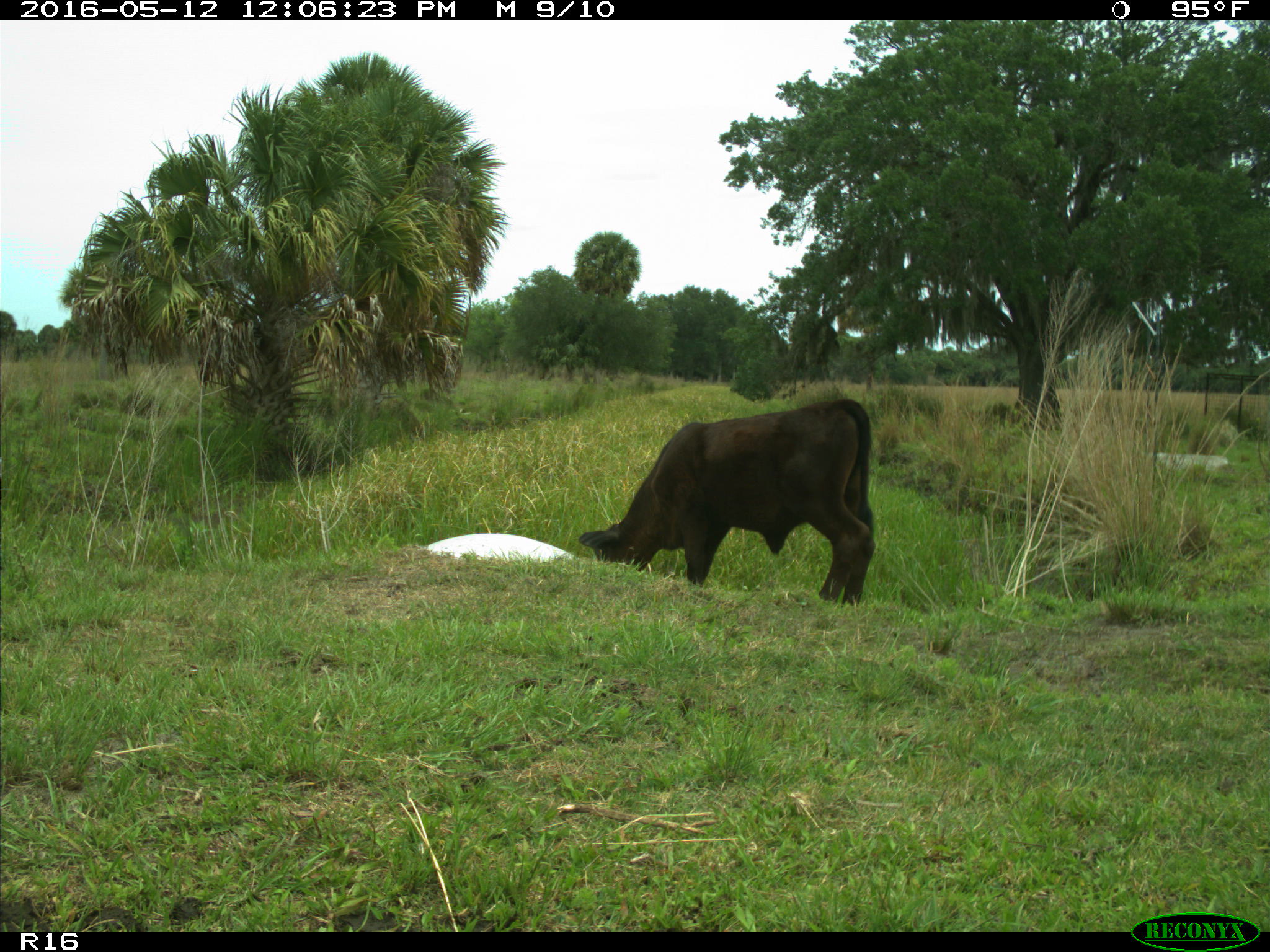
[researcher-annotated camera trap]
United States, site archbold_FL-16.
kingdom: Animalia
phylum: Chordata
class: Mammalia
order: Artiodactyla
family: Bovidae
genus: Bos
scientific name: Bos taurus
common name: domestic cow